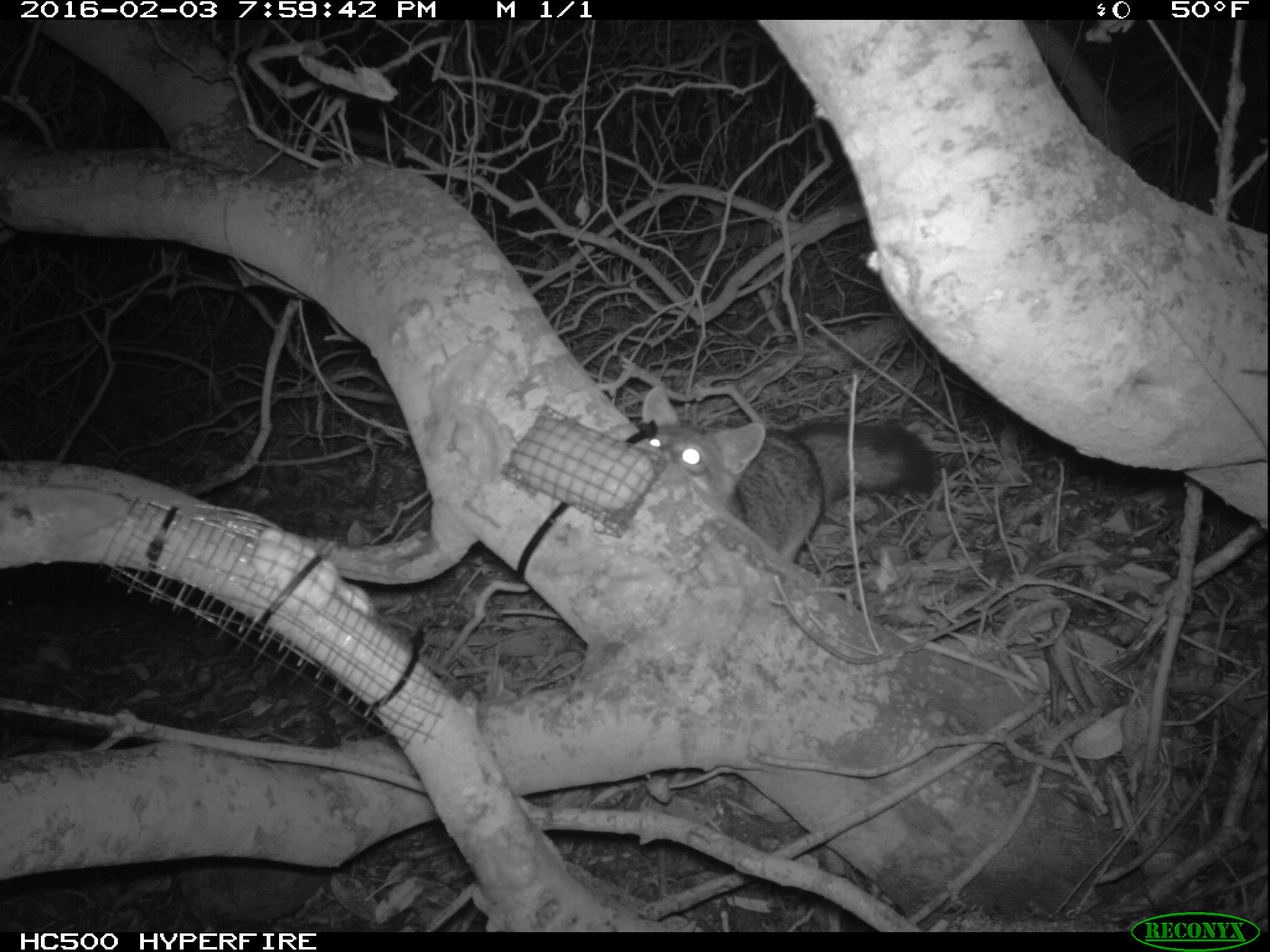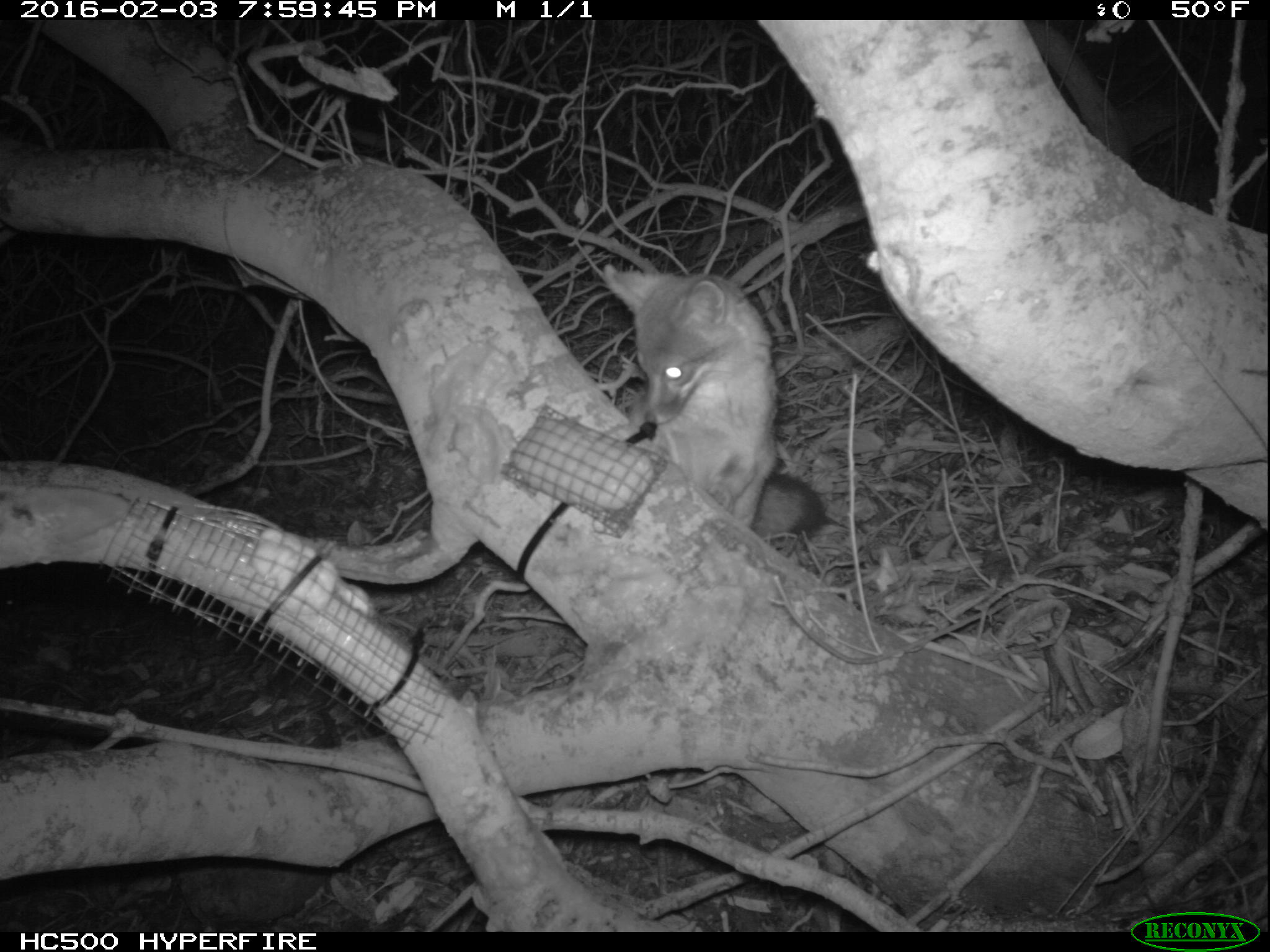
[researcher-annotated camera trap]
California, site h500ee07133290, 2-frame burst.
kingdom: Animalia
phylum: Chordata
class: Mammalia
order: Carnivora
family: Canidae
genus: Urocyon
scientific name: Urocyon littoralis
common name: island fox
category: fox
Fox (island fox) (Urocyon littoralis).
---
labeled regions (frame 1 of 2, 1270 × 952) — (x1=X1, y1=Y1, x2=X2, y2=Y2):
fox: (x1=632, y1=382, x2=939, y2=561)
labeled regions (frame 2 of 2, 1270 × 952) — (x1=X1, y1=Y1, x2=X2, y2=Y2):
fox: (x1=601, y1=265, x2=825, y2=542)